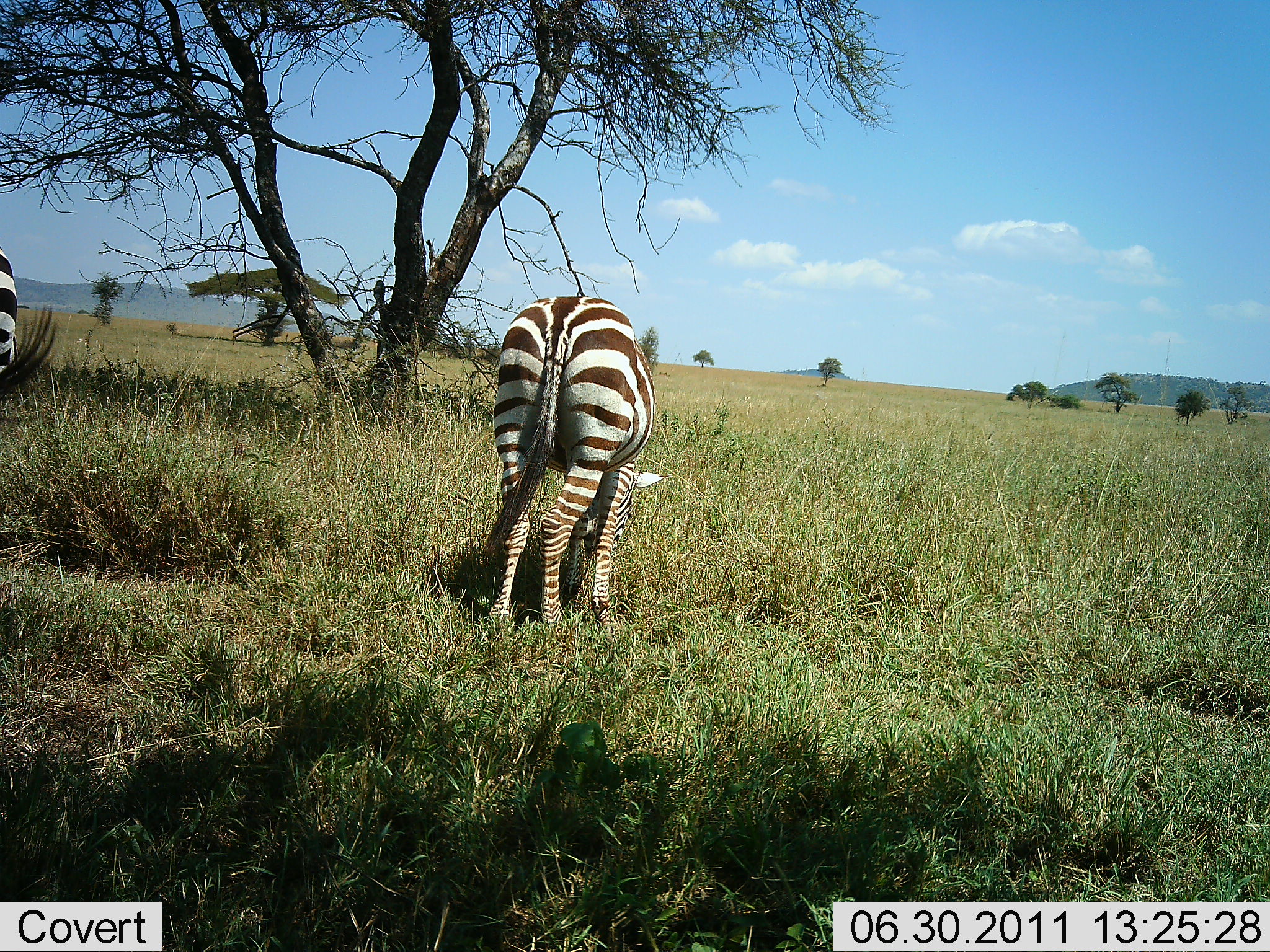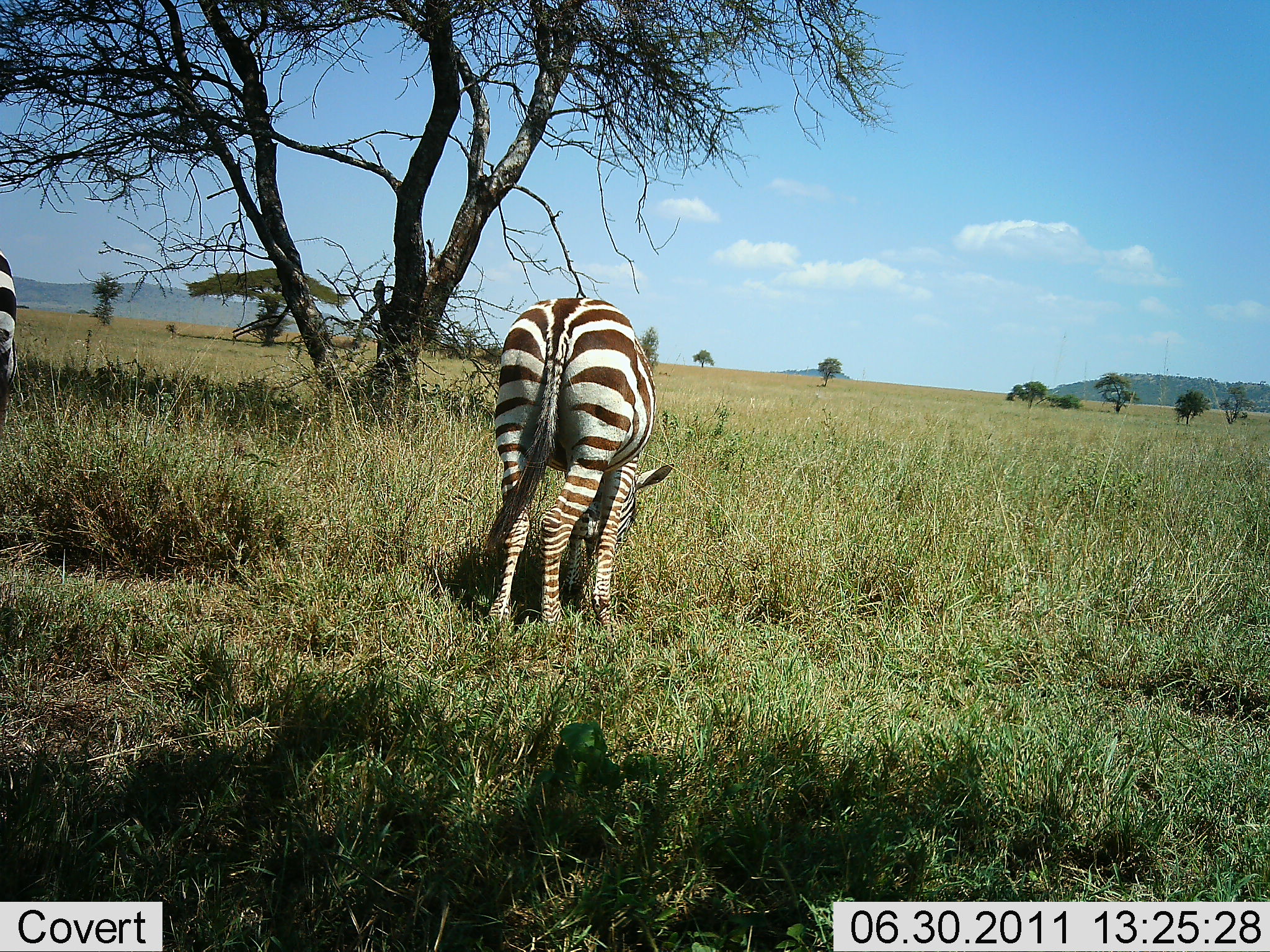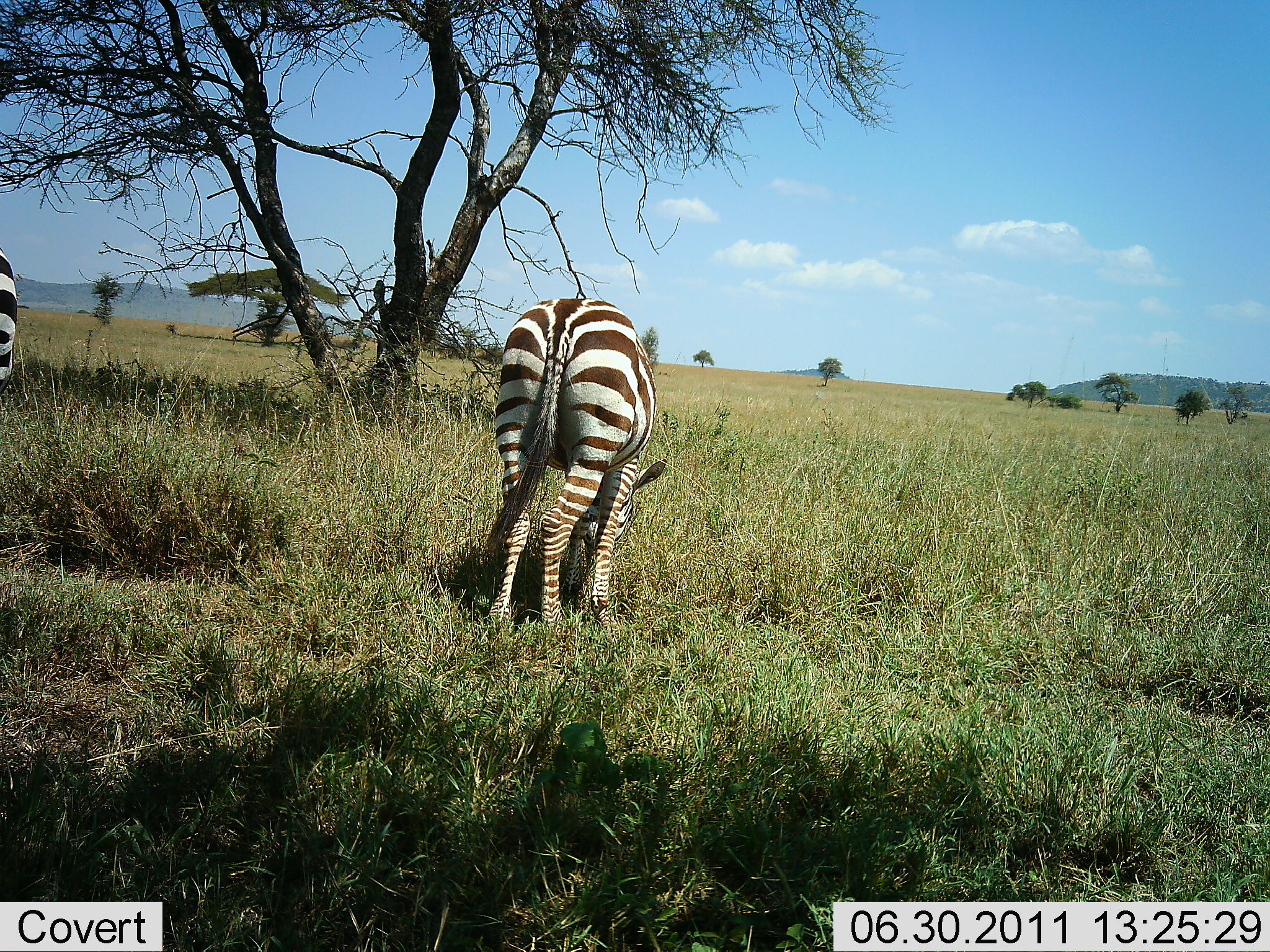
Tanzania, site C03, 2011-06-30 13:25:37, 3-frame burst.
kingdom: Animalia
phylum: Chordata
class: Mammalia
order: Perissodactyla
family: Equidae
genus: Equus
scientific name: Equus quagga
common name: plains zebra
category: zebra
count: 2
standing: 20%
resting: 0%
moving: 0%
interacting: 0%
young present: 0%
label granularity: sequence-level